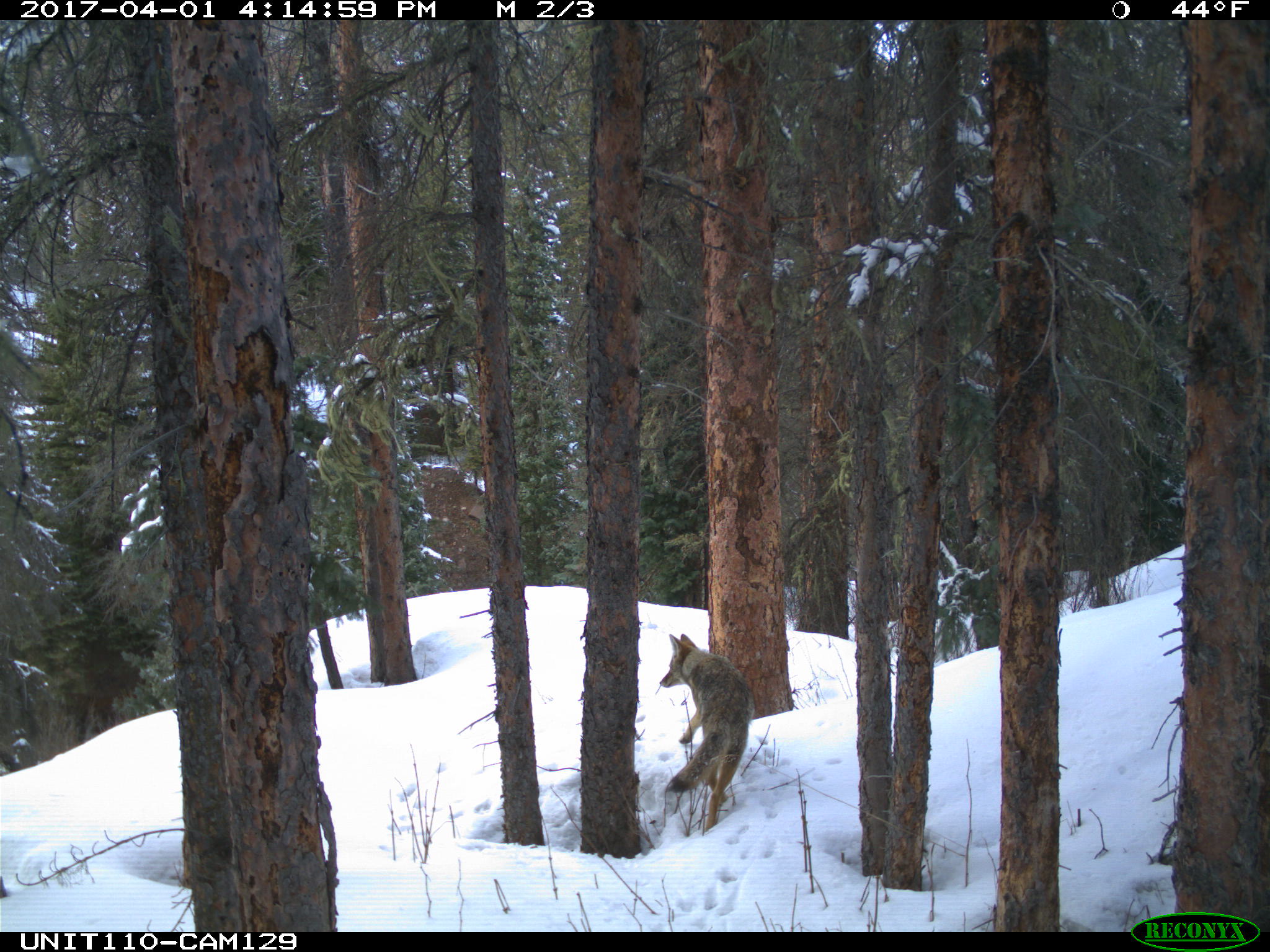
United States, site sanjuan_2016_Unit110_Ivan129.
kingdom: Animalia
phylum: Chordata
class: Mammalia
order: Carnivora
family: Canidae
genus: Canis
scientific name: Canis latrans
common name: coyote